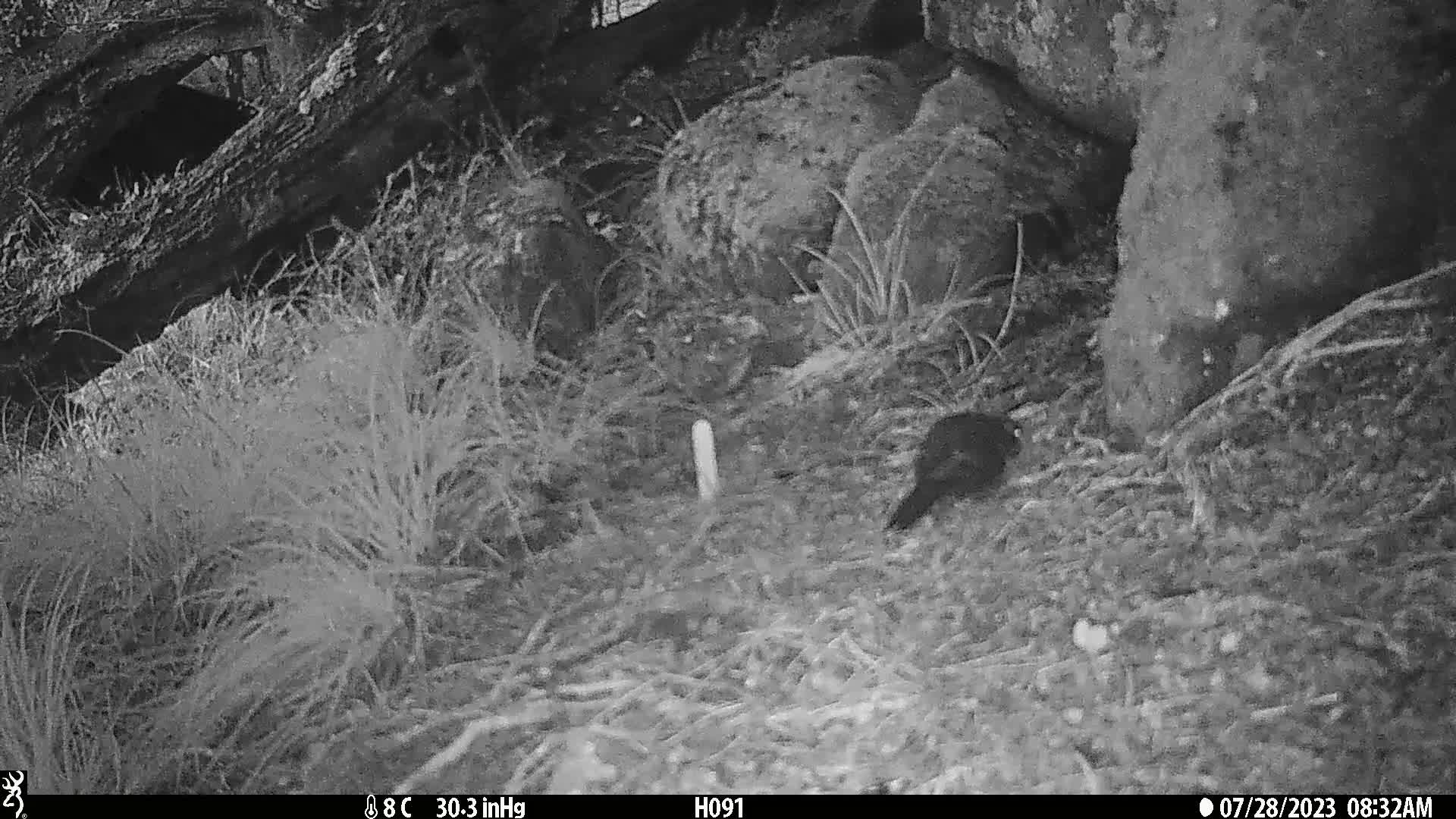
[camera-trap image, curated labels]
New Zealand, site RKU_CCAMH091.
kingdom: Animalia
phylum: Chordata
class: Aves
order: Passeriformes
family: Turdidae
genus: Turdus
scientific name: Turdus merula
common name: eurasian blackbird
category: blackbird